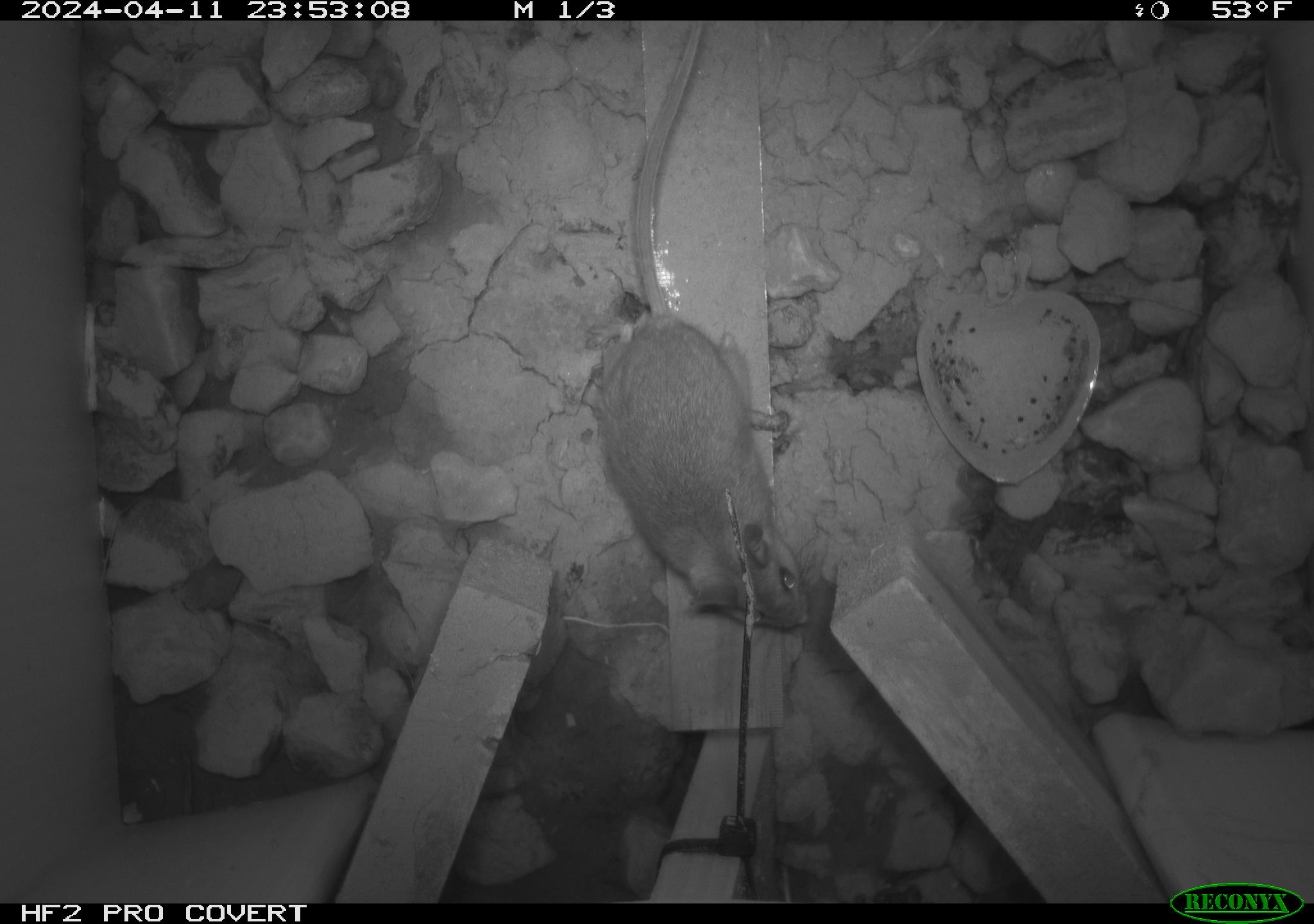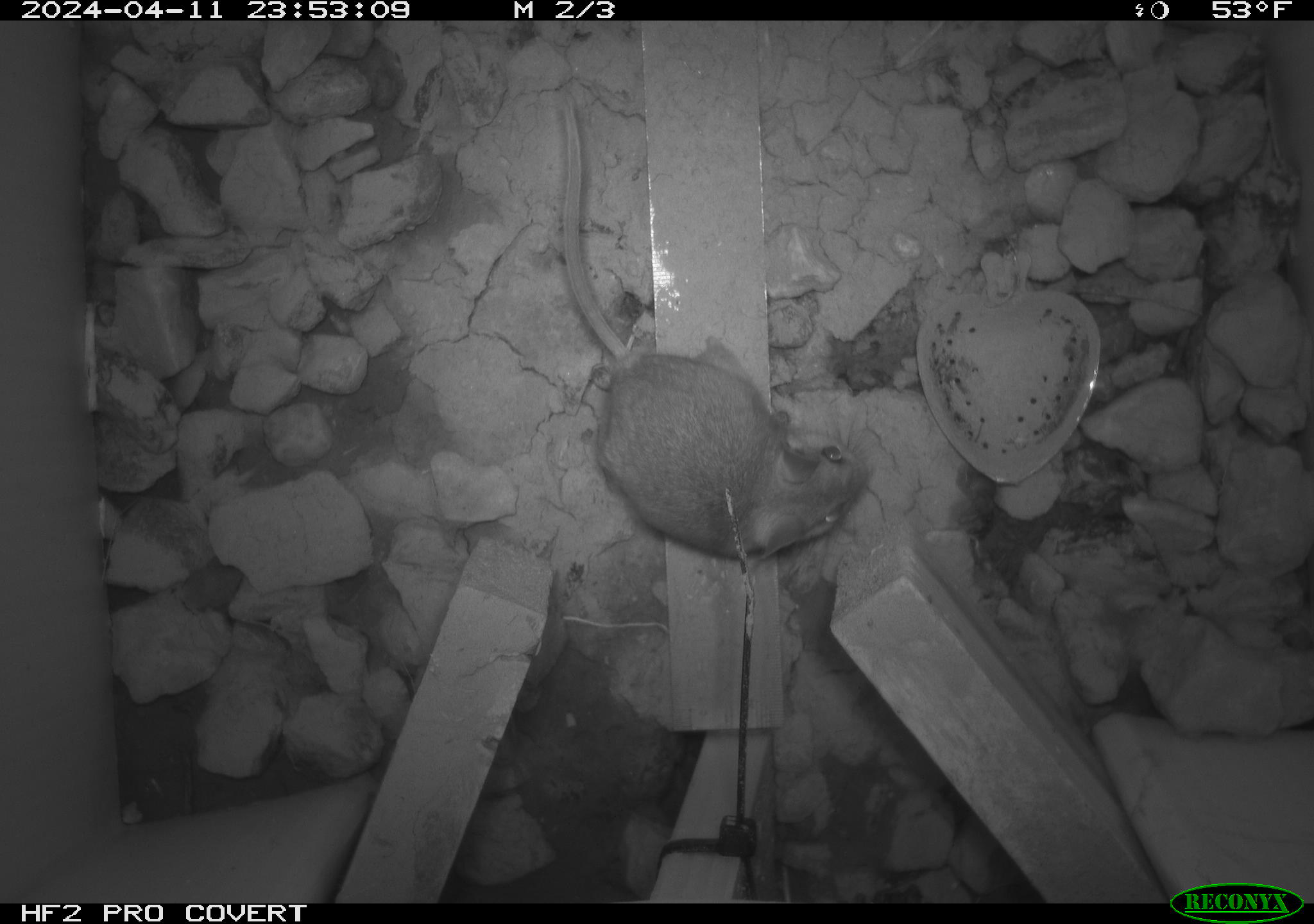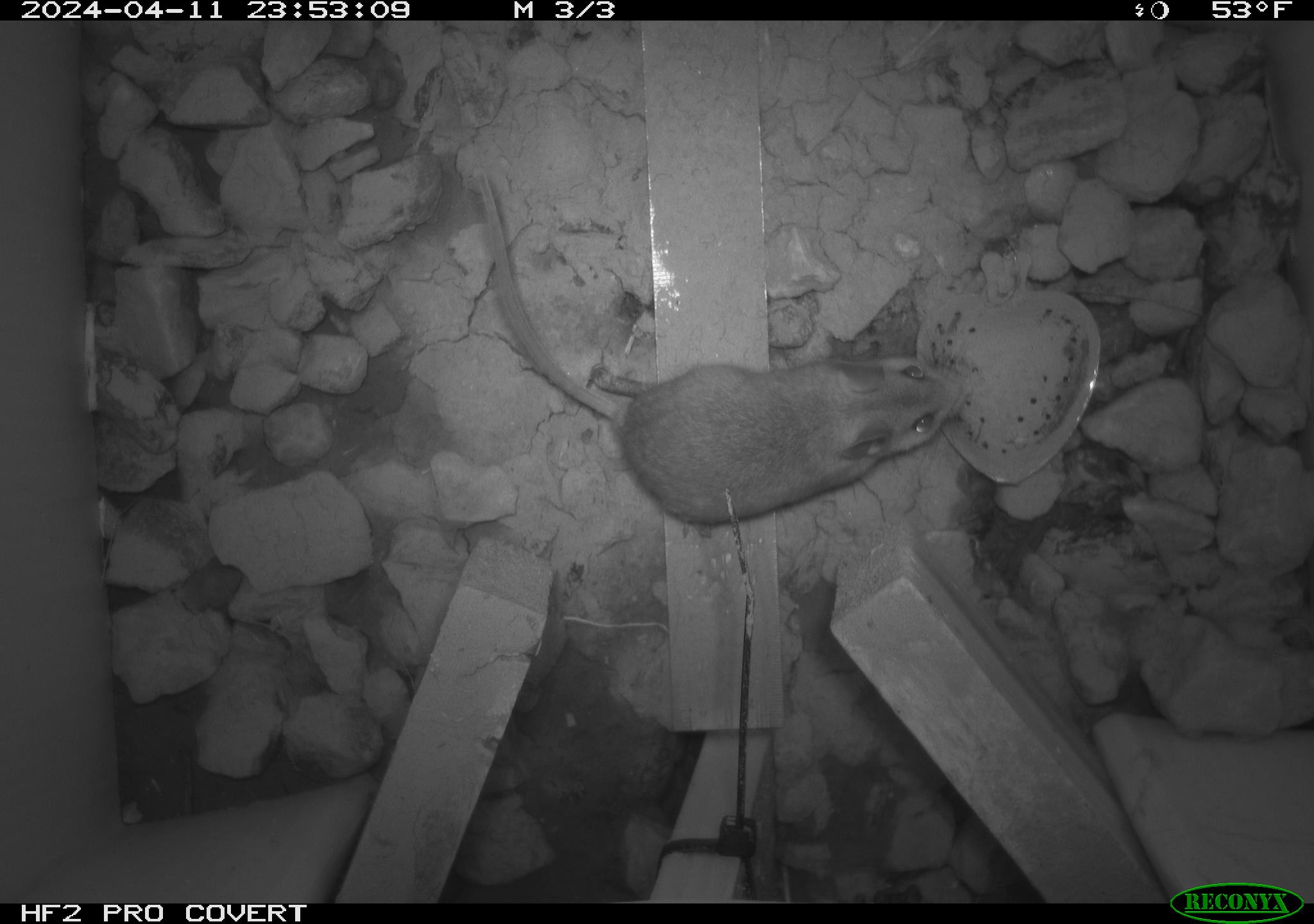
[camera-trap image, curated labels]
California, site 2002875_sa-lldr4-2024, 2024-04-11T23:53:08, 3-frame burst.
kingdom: Animalia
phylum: Chordata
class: Mammalia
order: Rodentia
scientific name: Rodentia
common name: rodent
Rodent (Rodentia).